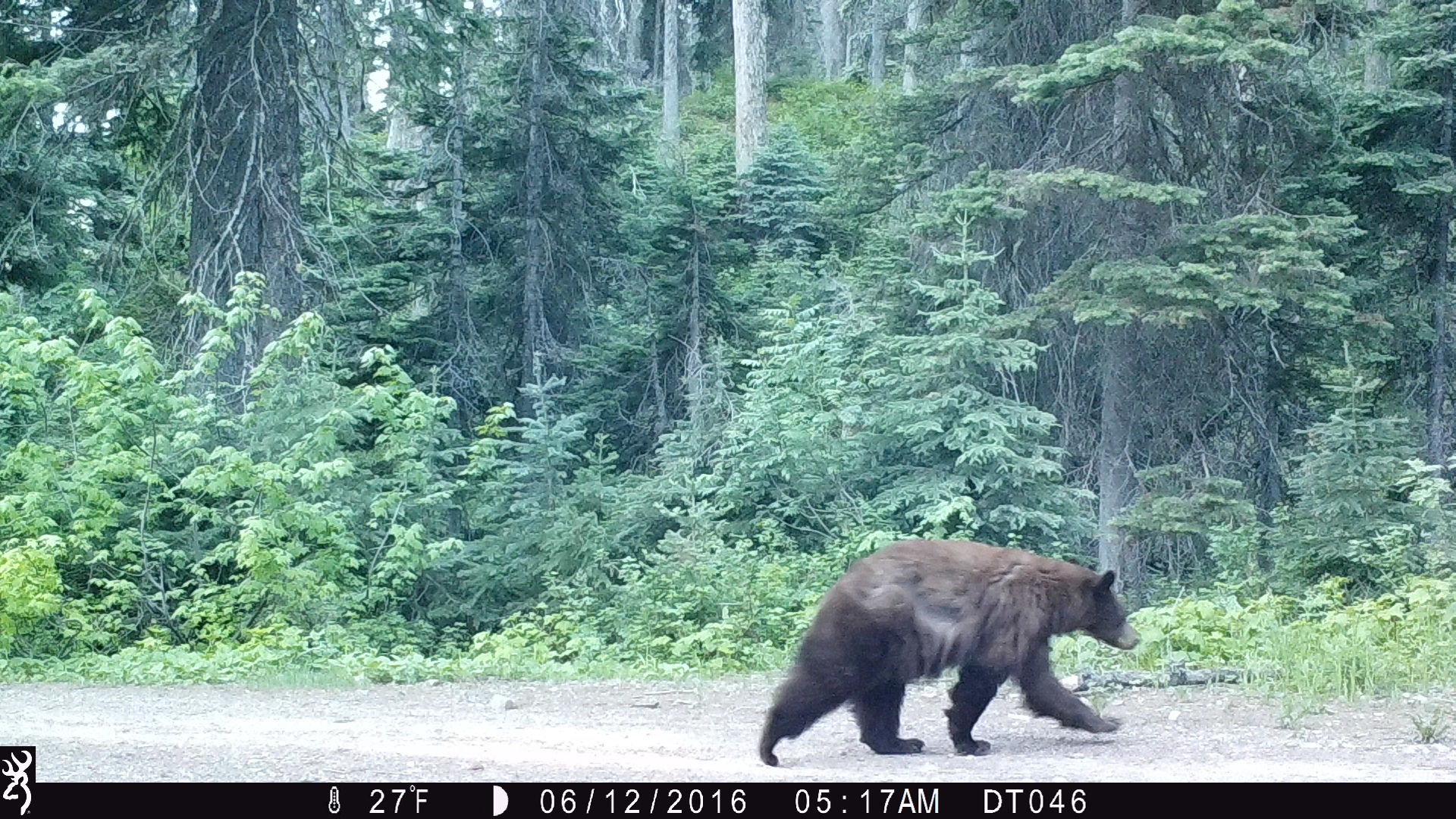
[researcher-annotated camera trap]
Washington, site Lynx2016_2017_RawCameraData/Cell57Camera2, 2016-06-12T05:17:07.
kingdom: Animalia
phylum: Chordata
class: Mammalia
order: Carnivora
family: Ursidae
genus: Ursus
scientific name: Ursus americanus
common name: american black bear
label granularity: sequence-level